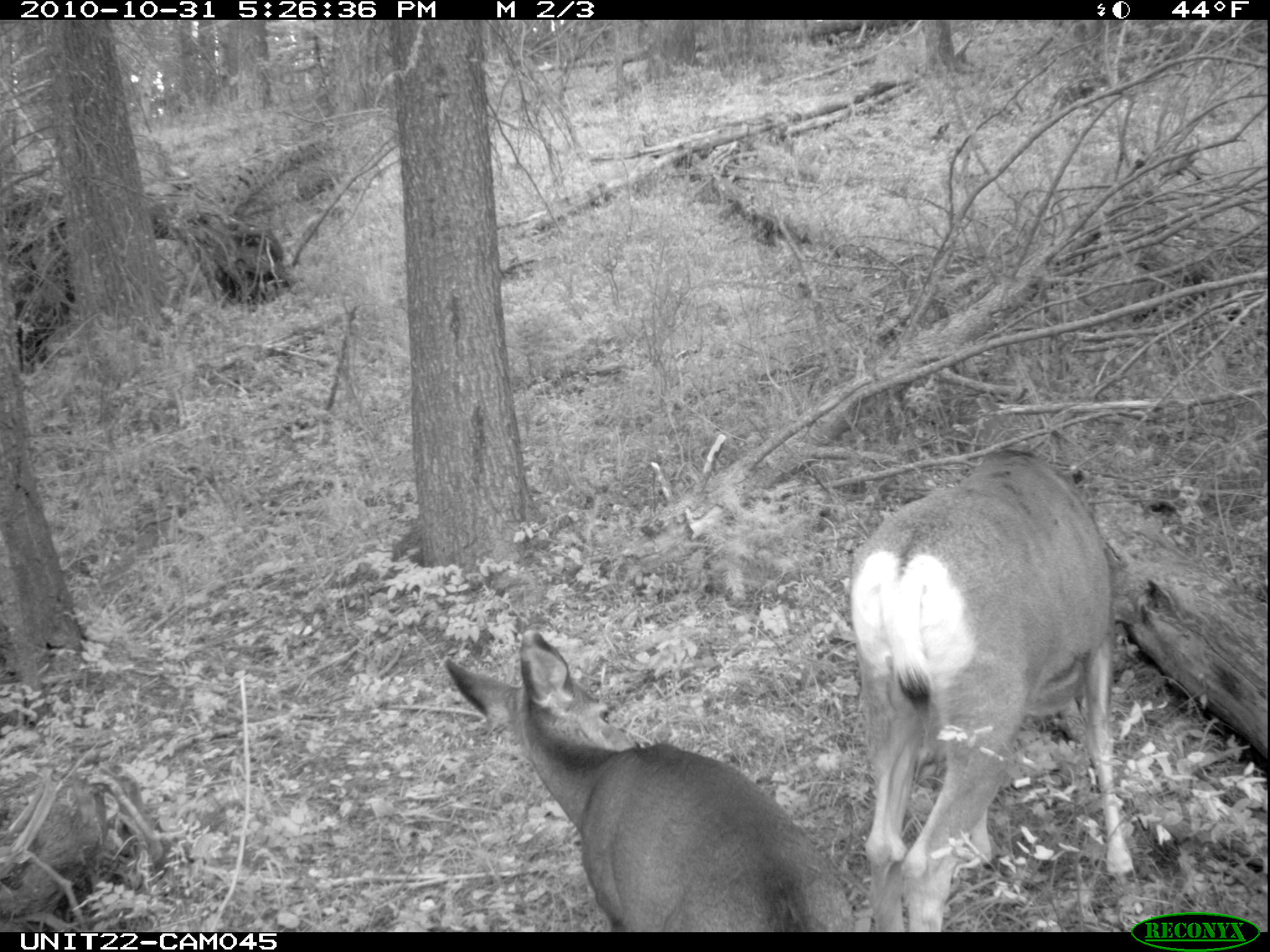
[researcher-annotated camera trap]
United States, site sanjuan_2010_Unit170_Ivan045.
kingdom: Animalia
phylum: Chordata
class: Mammalia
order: Artiodactyla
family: Cervidae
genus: Odocoileus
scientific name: Odocoileus hemionus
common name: mule deer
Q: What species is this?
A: Odocoileus hemionus (mule deer).